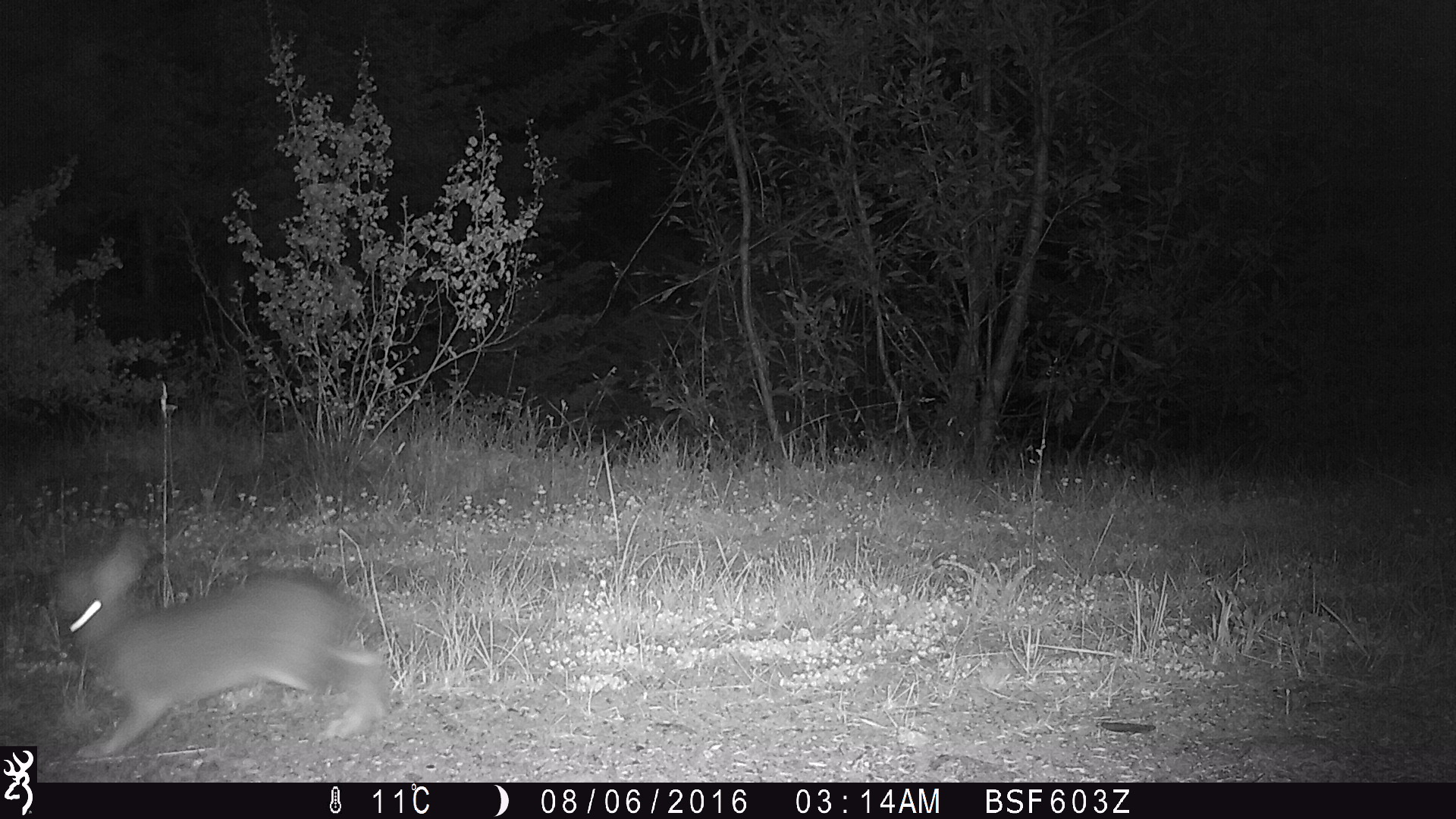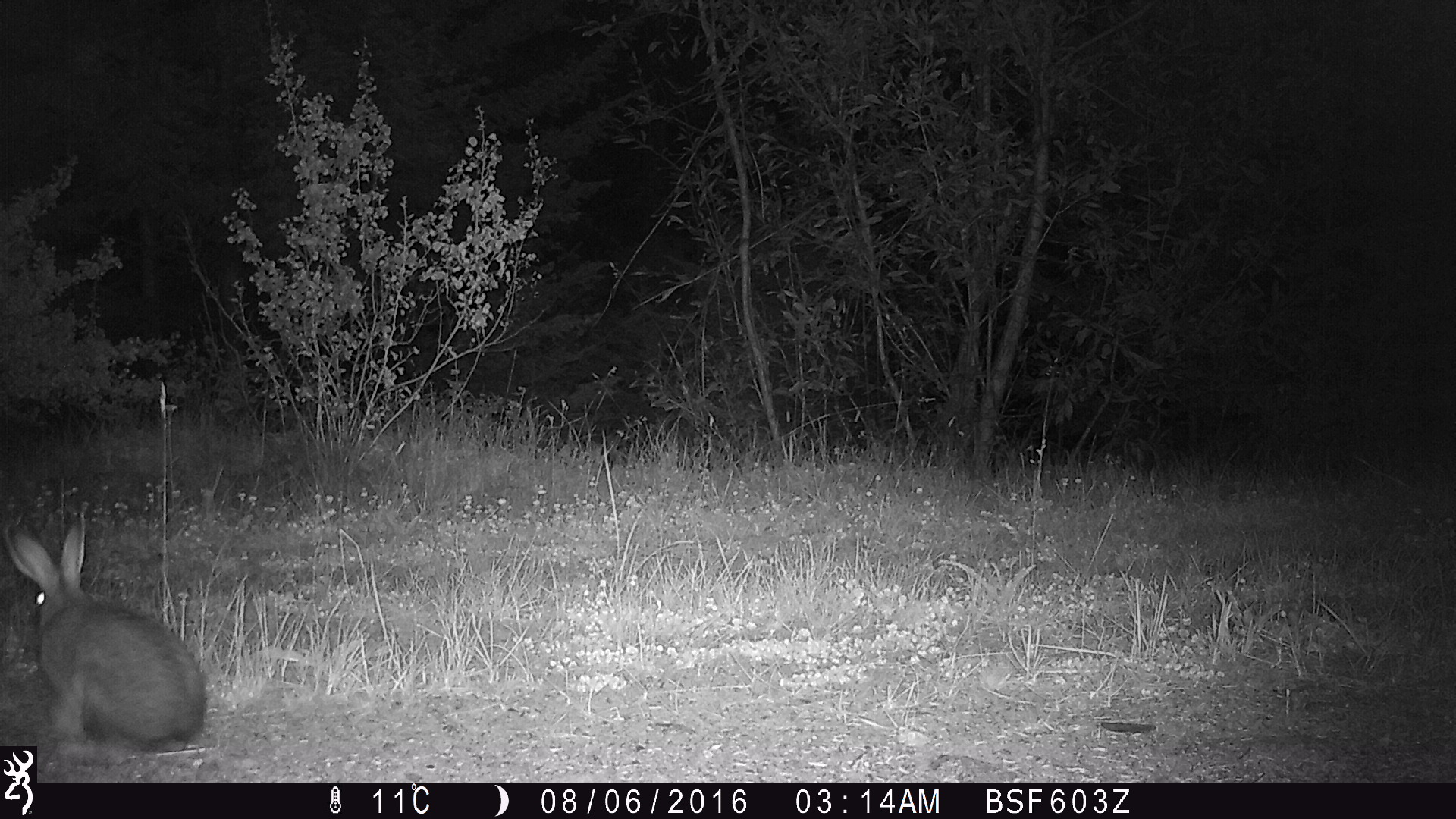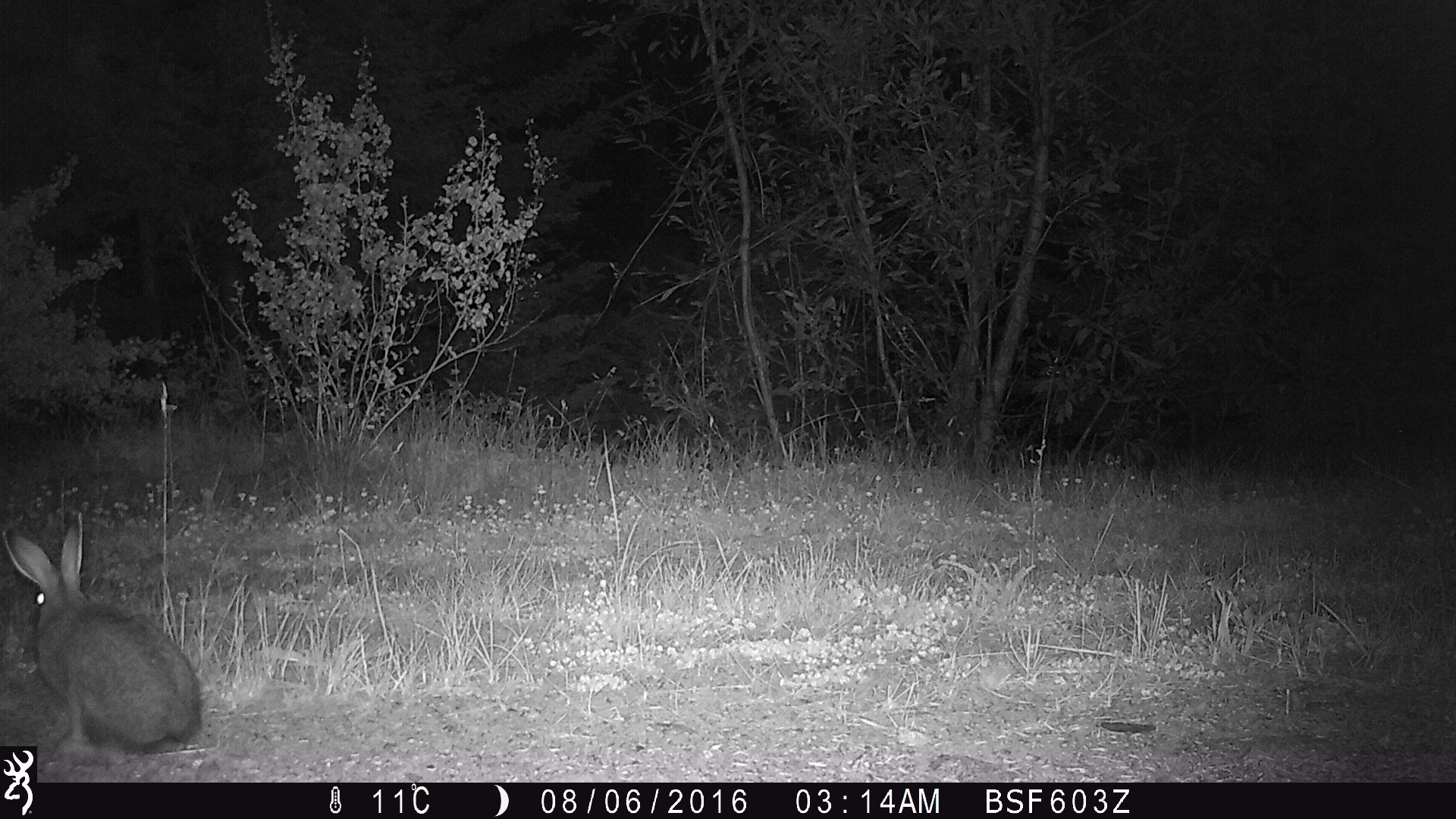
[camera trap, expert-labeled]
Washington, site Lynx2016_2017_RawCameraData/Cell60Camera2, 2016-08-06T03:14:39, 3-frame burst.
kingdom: Animalia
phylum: Chordata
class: Mammalia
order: Lagomorpha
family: Leporidae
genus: Lepus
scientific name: Lepus americanus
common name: snowshoe hare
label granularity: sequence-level